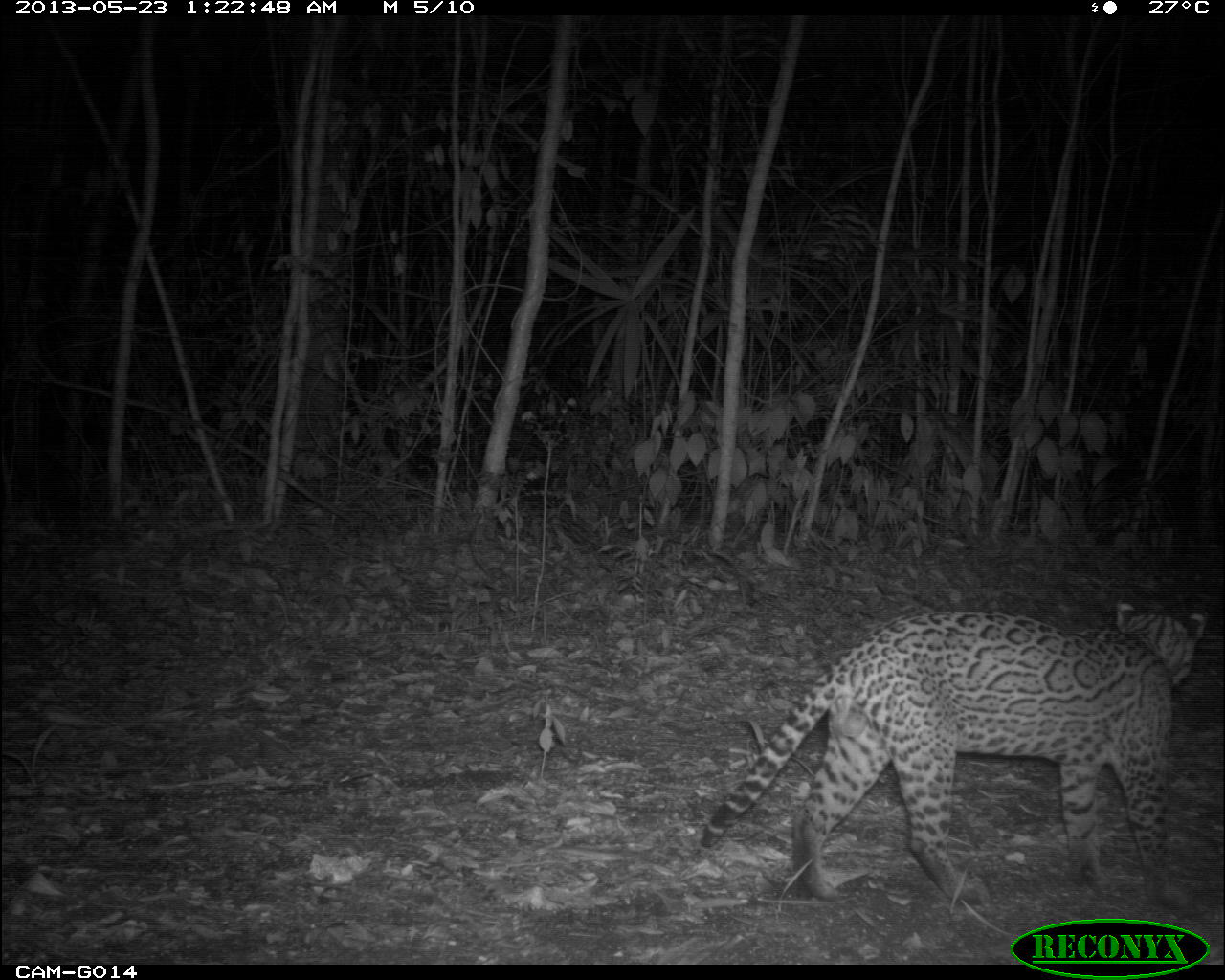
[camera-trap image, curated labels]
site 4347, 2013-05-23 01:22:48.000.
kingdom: Animalia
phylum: Chordata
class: Mammalia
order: Carnivora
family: Felidae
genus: Leopardus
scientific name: Leopardus pardalis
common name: ocelot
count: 1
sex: male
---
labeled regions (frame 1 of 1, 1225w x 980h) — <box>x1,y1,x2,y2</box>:
leopardus pardalis: <box>697,600,1205,906</box>